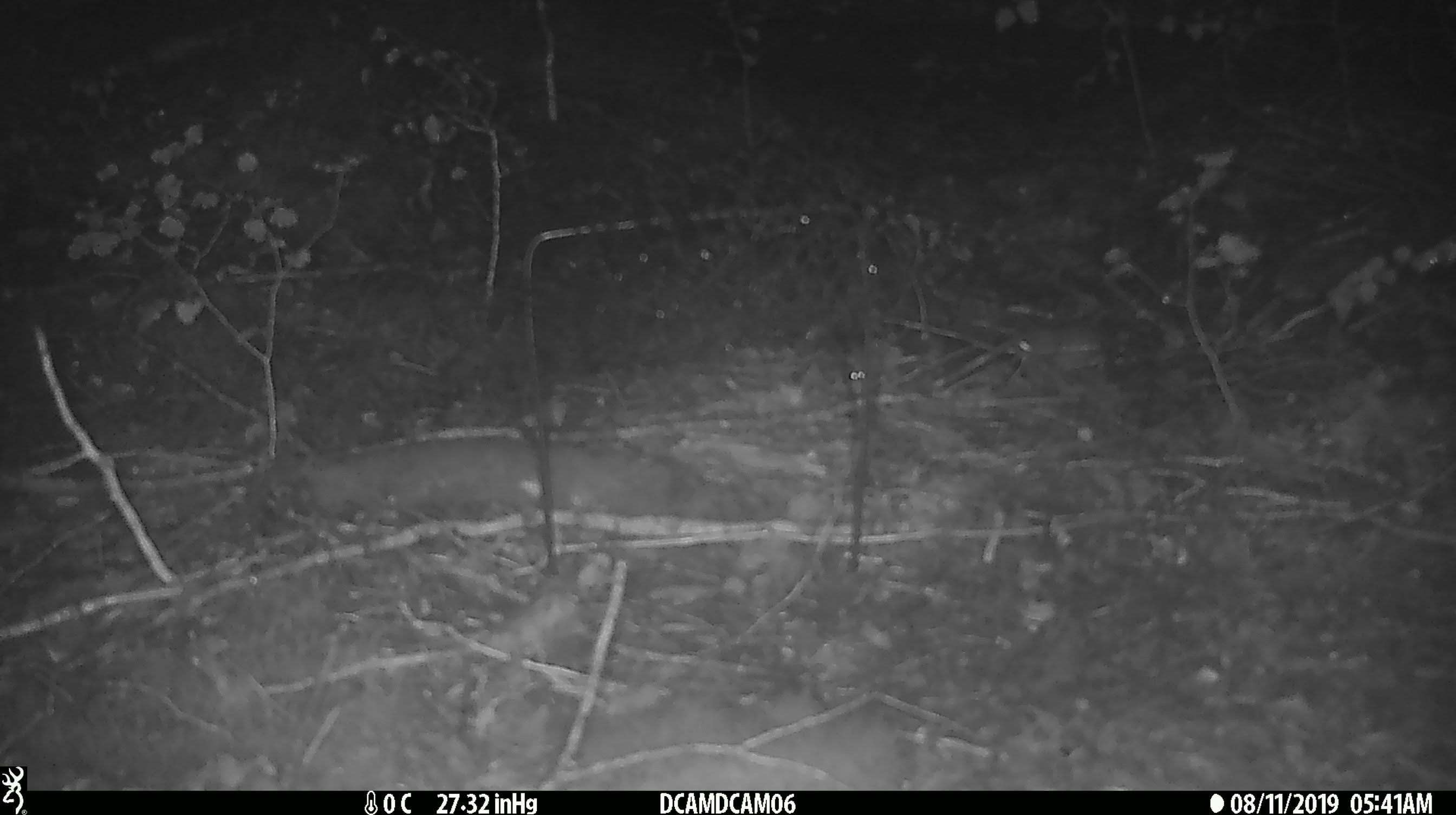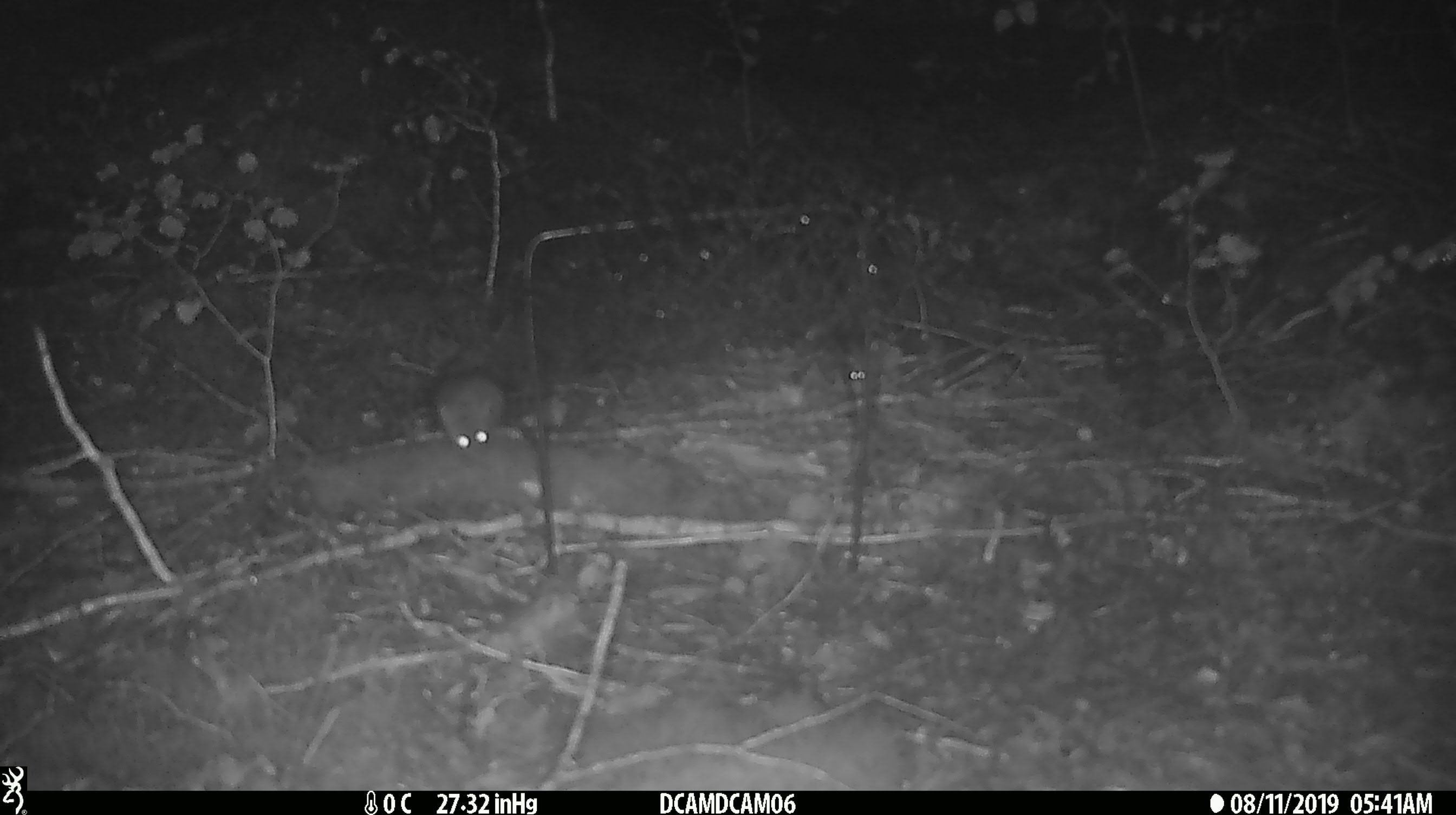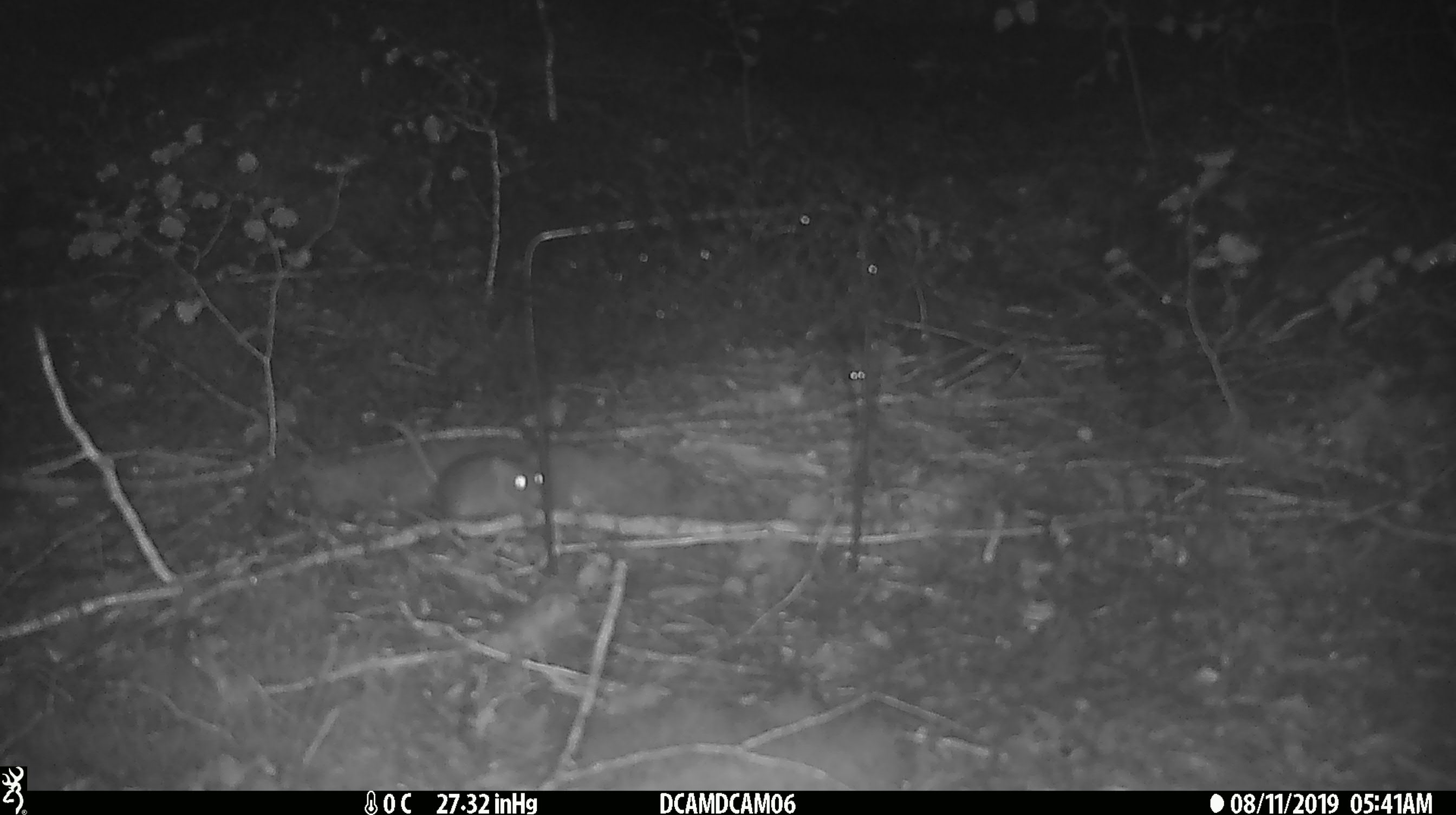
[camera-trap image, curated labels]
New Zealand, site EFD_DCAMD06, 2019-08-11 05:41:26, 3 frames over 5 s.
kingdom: Animalia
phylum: Chordata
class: Mammalia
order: Rodentia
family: Muridae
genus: Mus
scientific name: Mus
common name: mouse